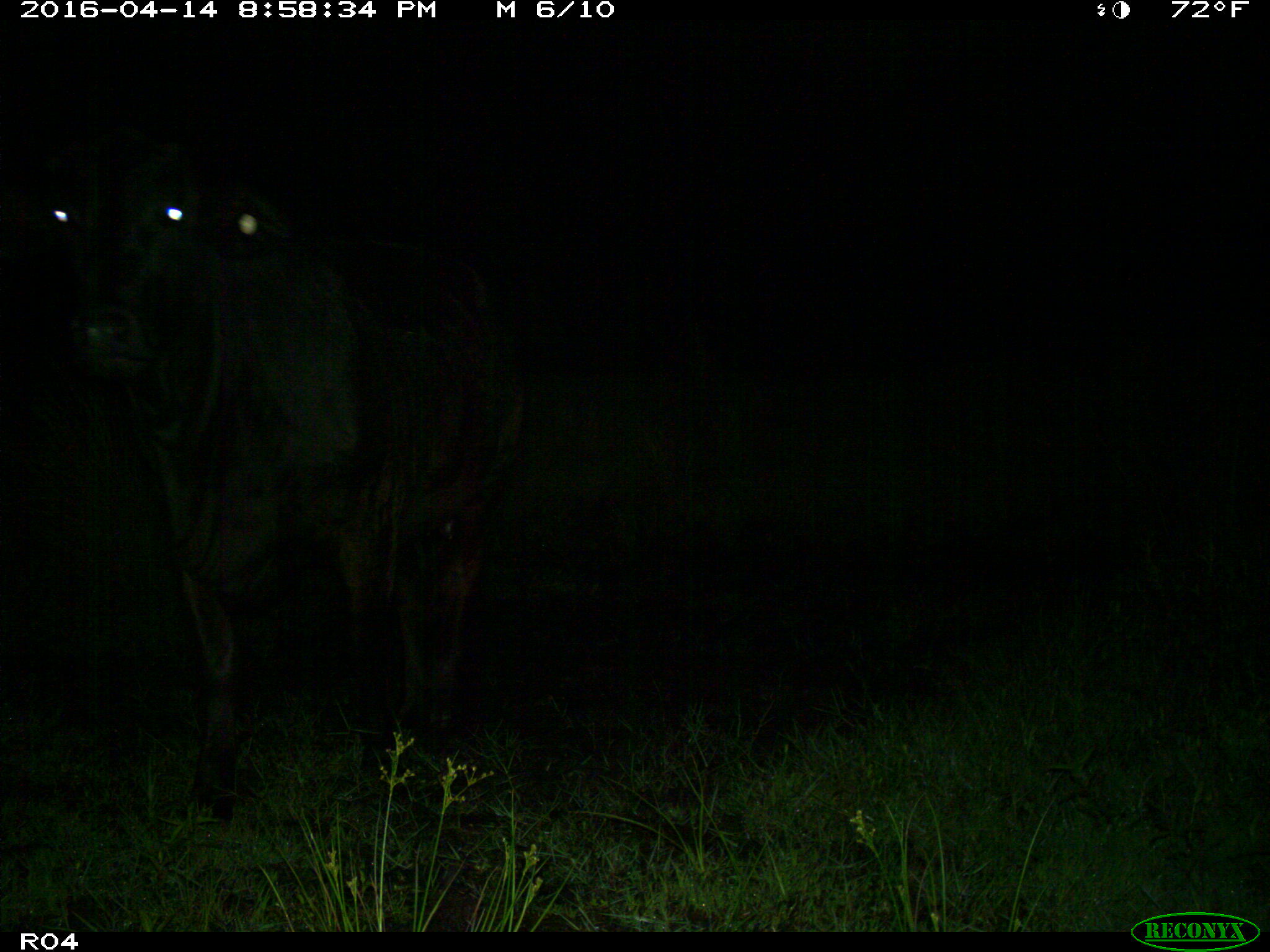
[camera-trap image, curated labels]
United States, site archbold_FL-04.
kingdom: Animalia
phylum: Chordata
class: Mammalia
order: Artiodactyla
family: Bovidae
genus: Bos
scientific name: Bos taurus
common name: domestic cow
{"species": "Bos taurus (domestic cow)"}